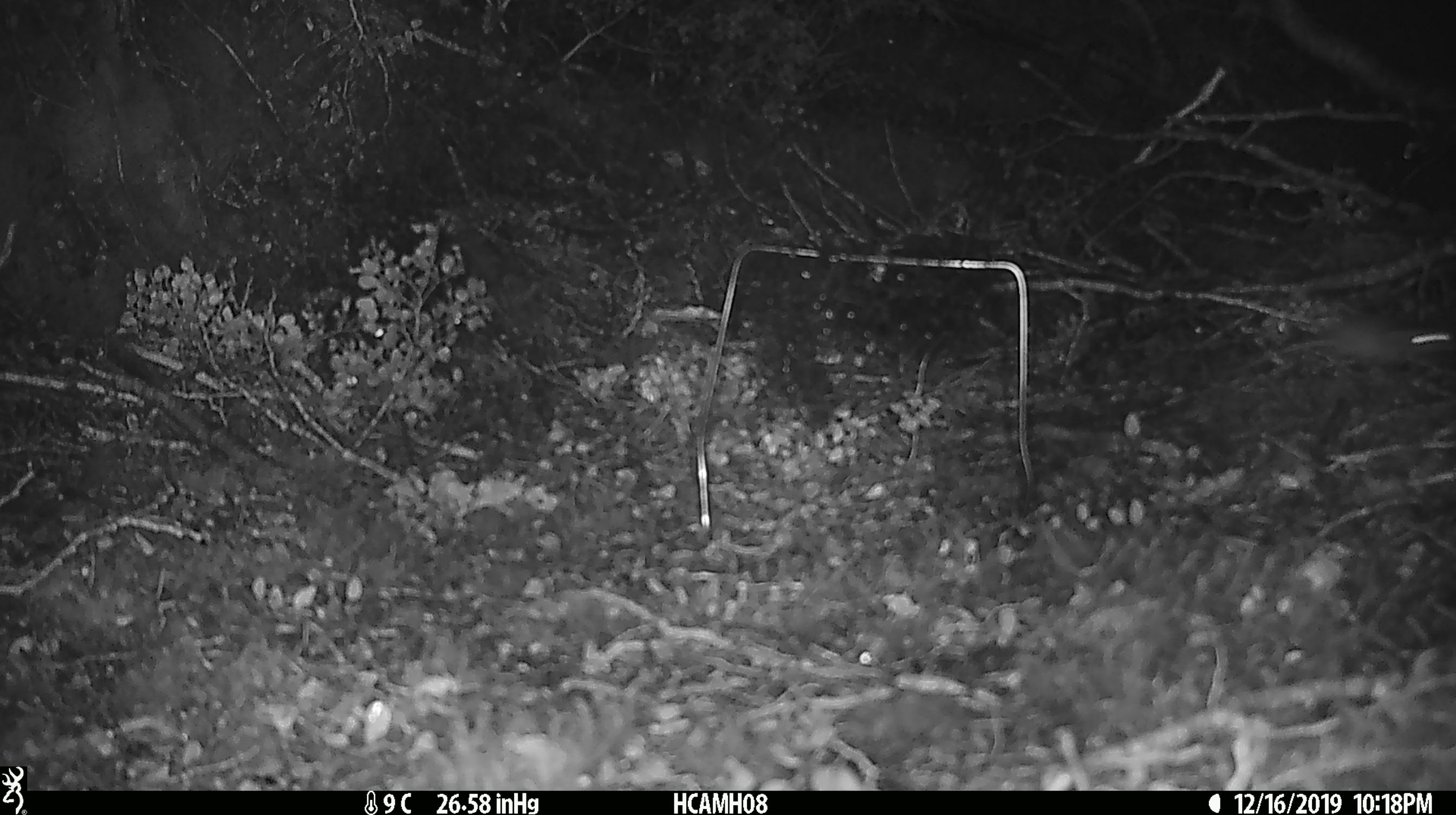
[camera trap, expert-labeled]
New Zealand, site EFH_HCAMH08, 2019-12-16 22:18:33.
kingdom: Animalia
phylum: Chordata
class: Mammalia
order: Rodentia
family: Muridae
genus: Mus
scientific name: Mus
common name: mouse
Mouse (Mus).